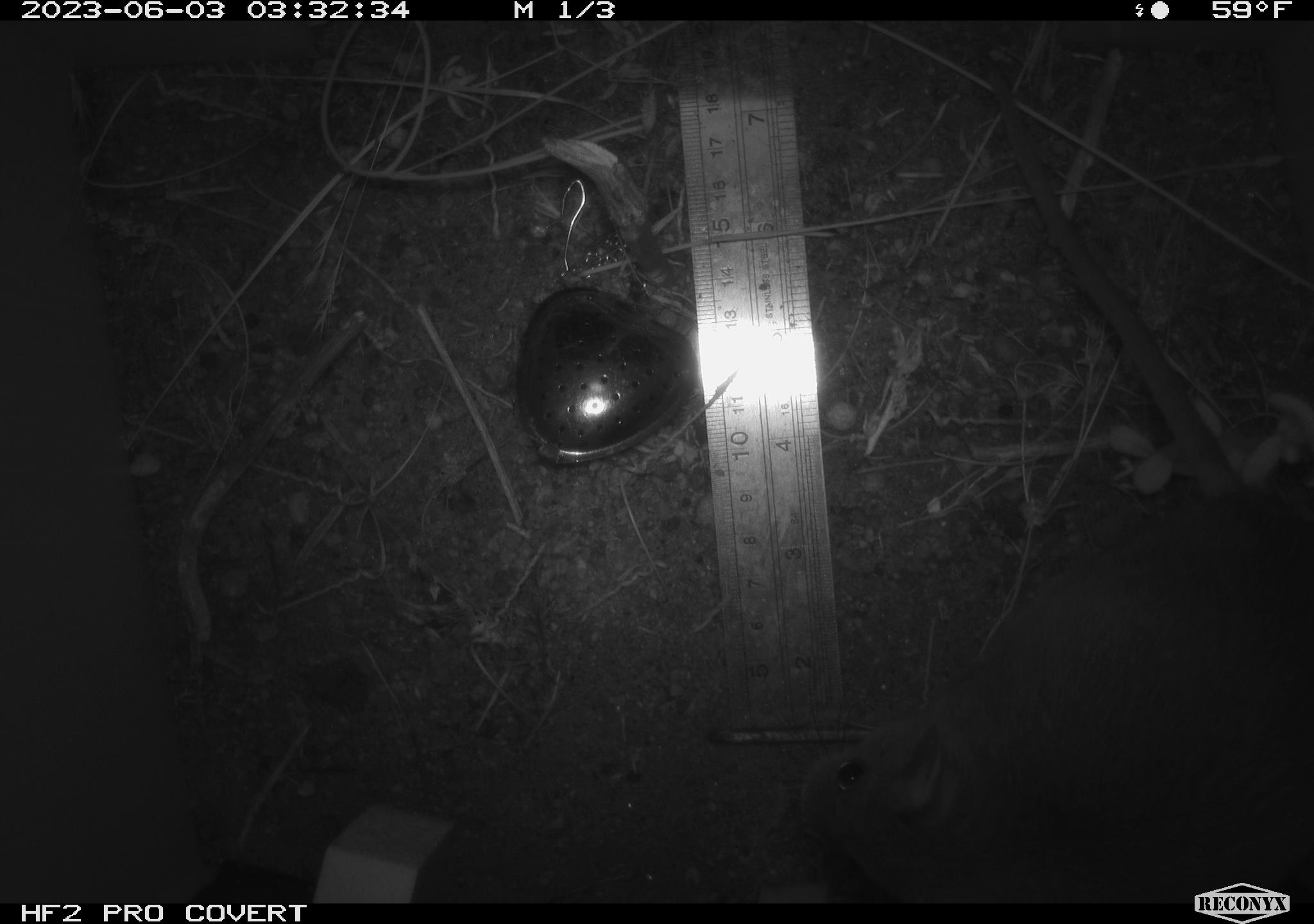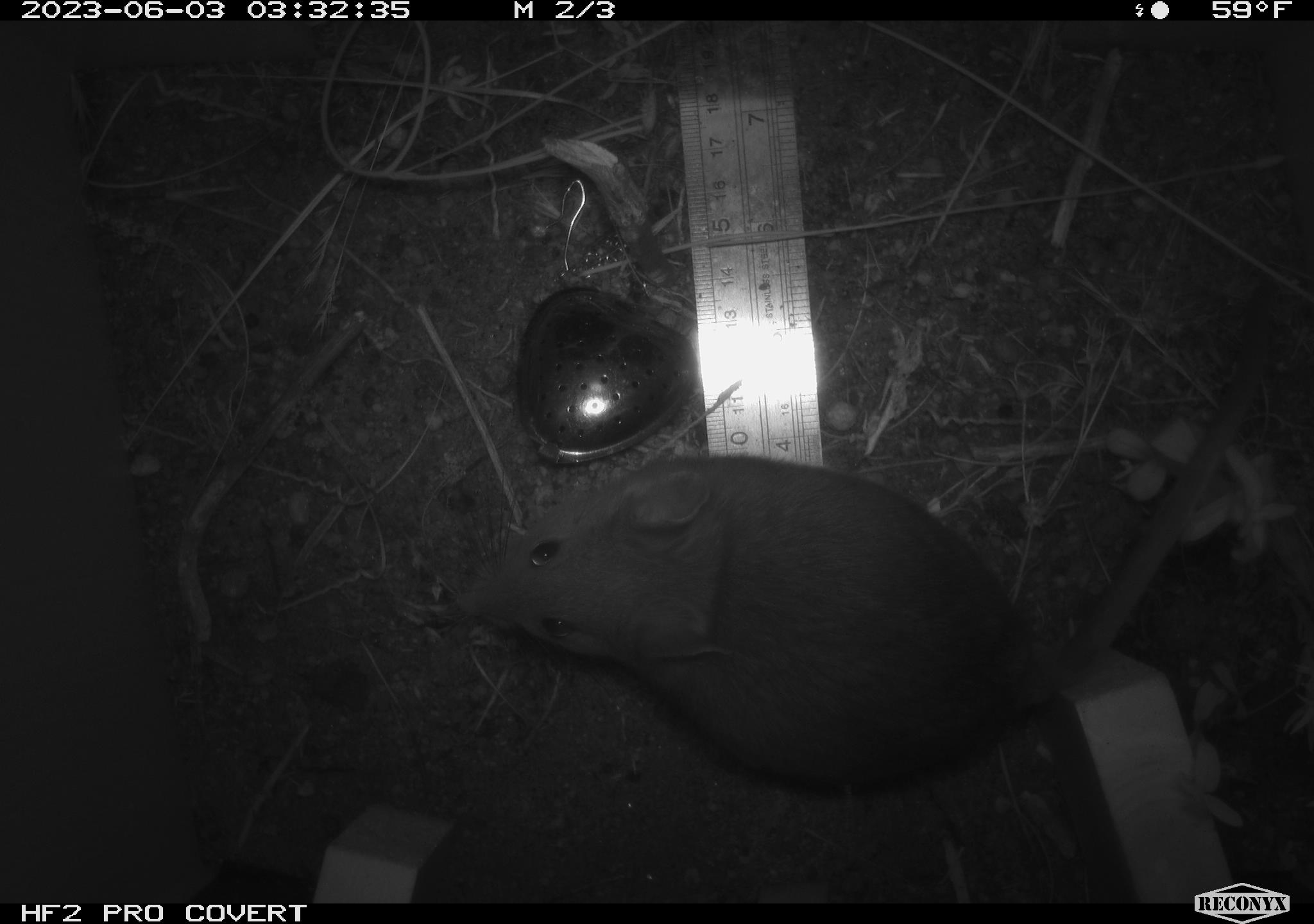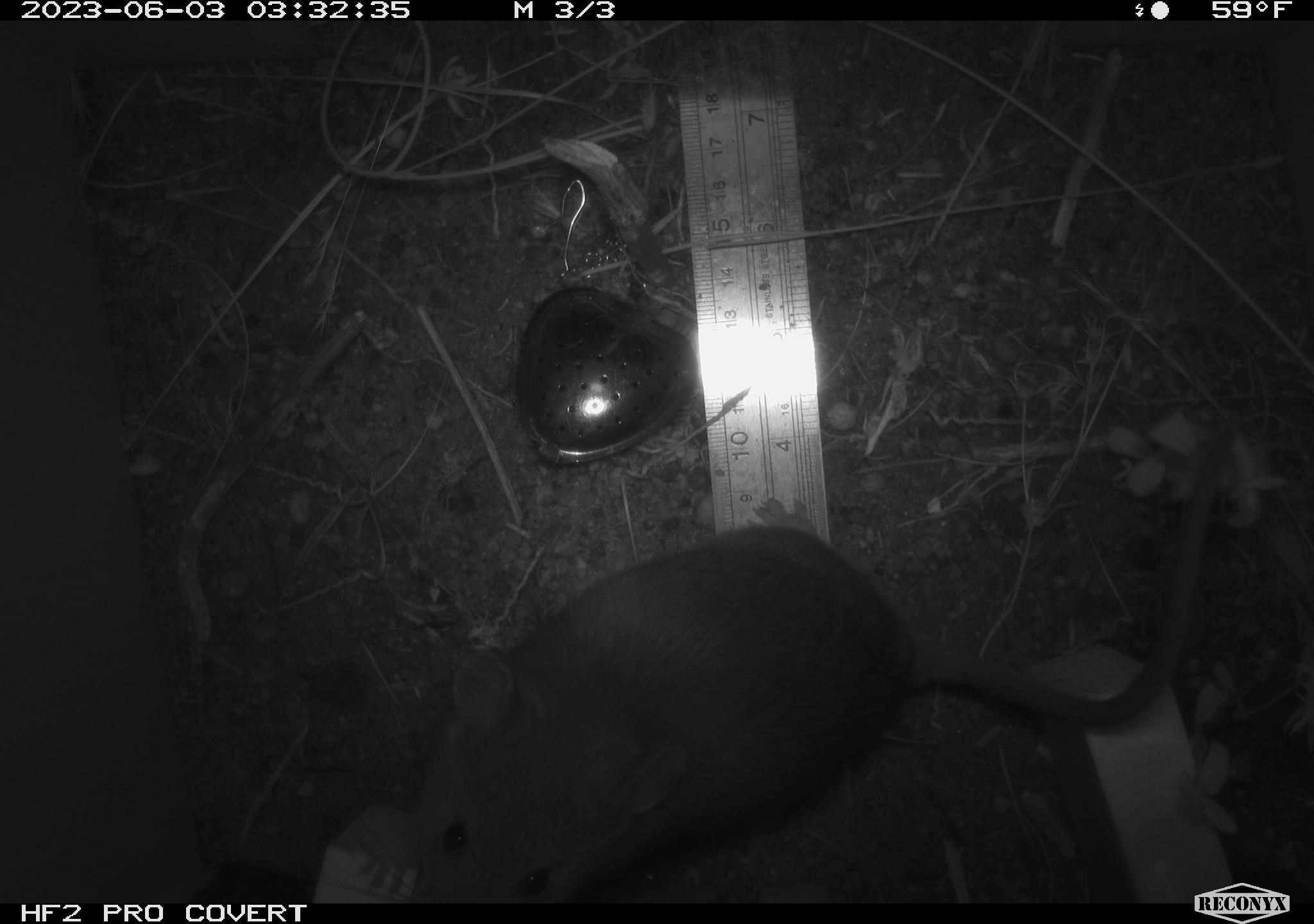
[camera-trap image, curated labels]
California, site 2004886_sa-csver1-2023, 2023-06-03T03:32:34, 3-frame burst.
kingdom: Animalia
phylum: Chordata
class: Mammalia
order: Rodentia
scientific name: Rodentia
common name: mouse species